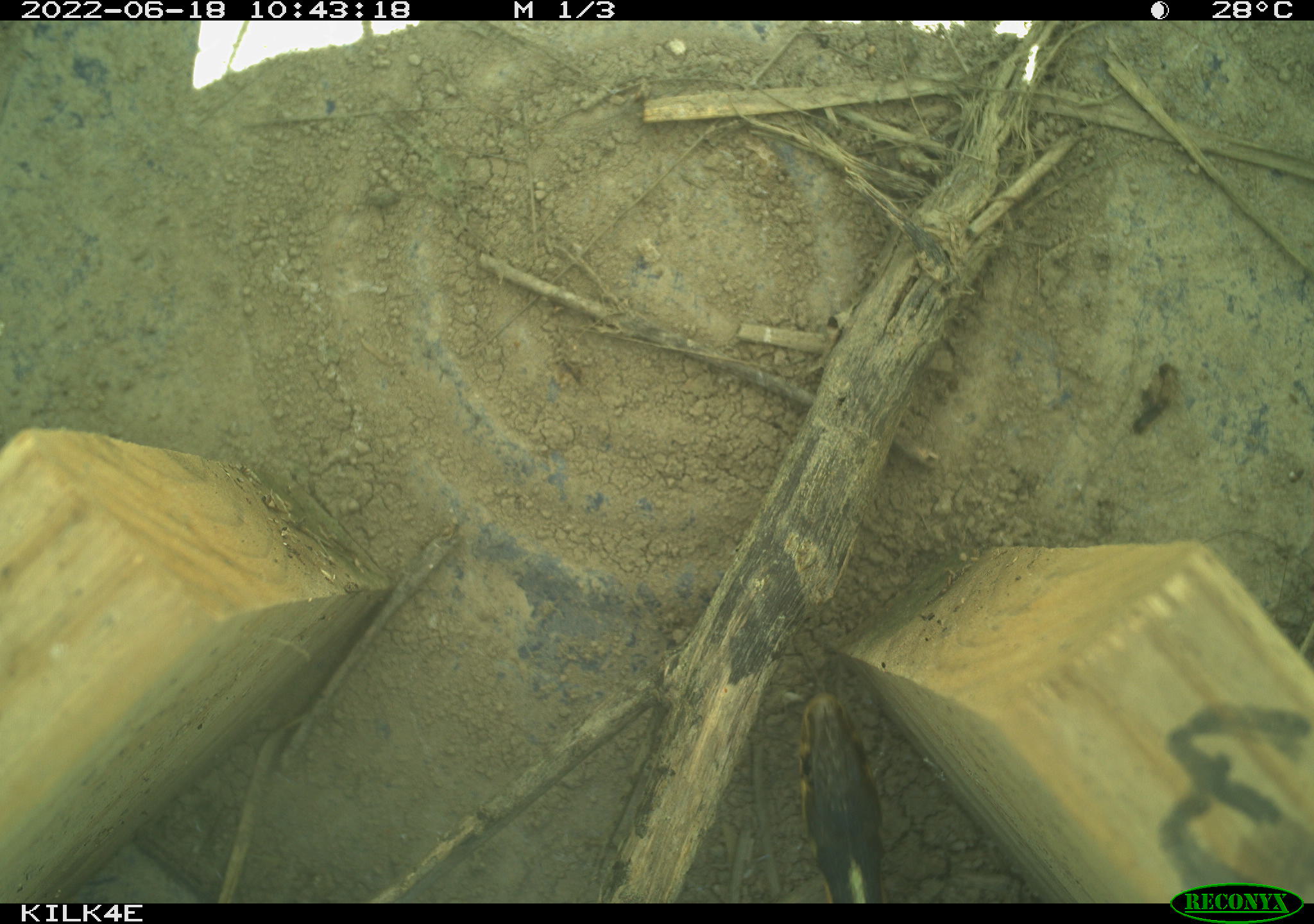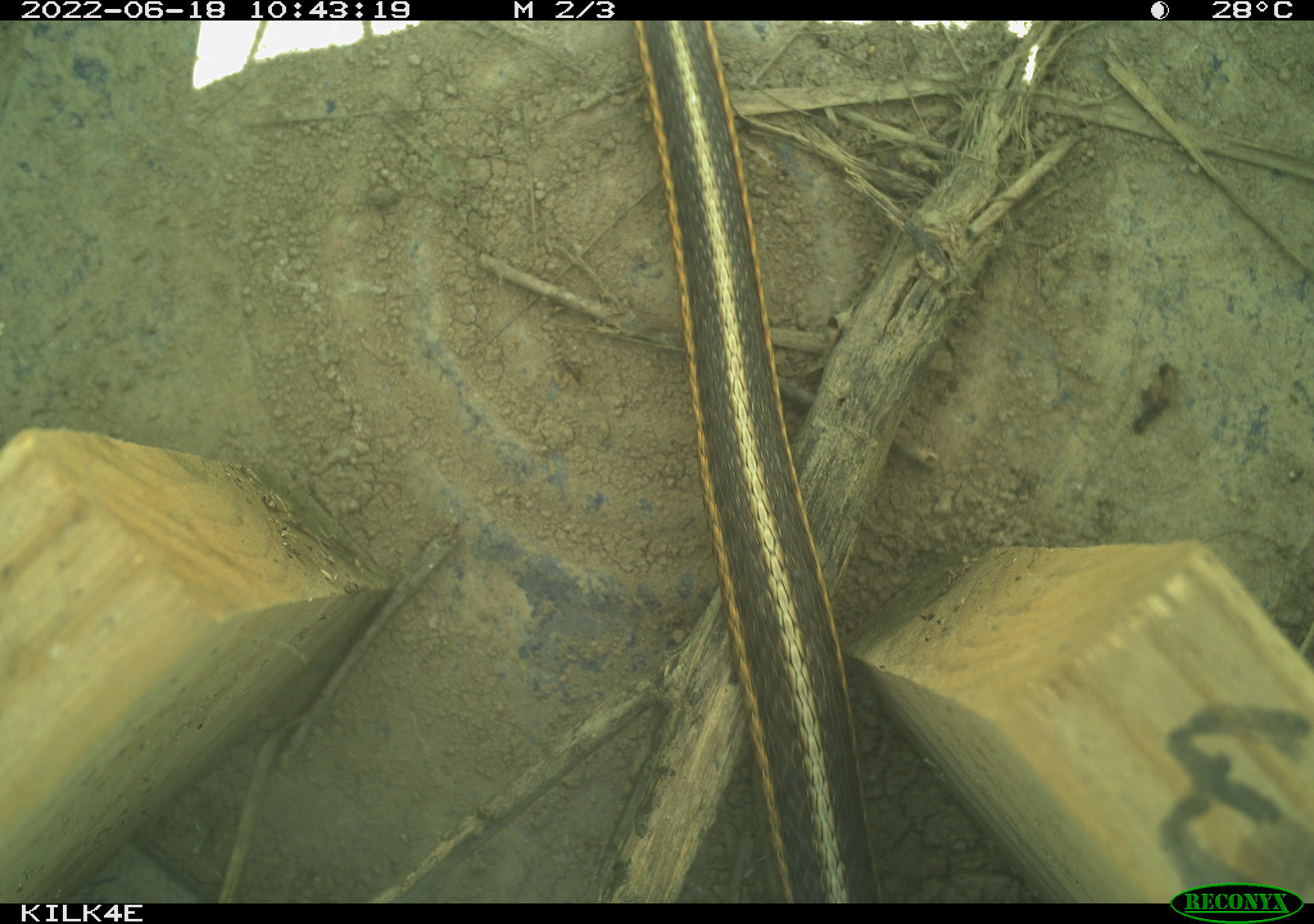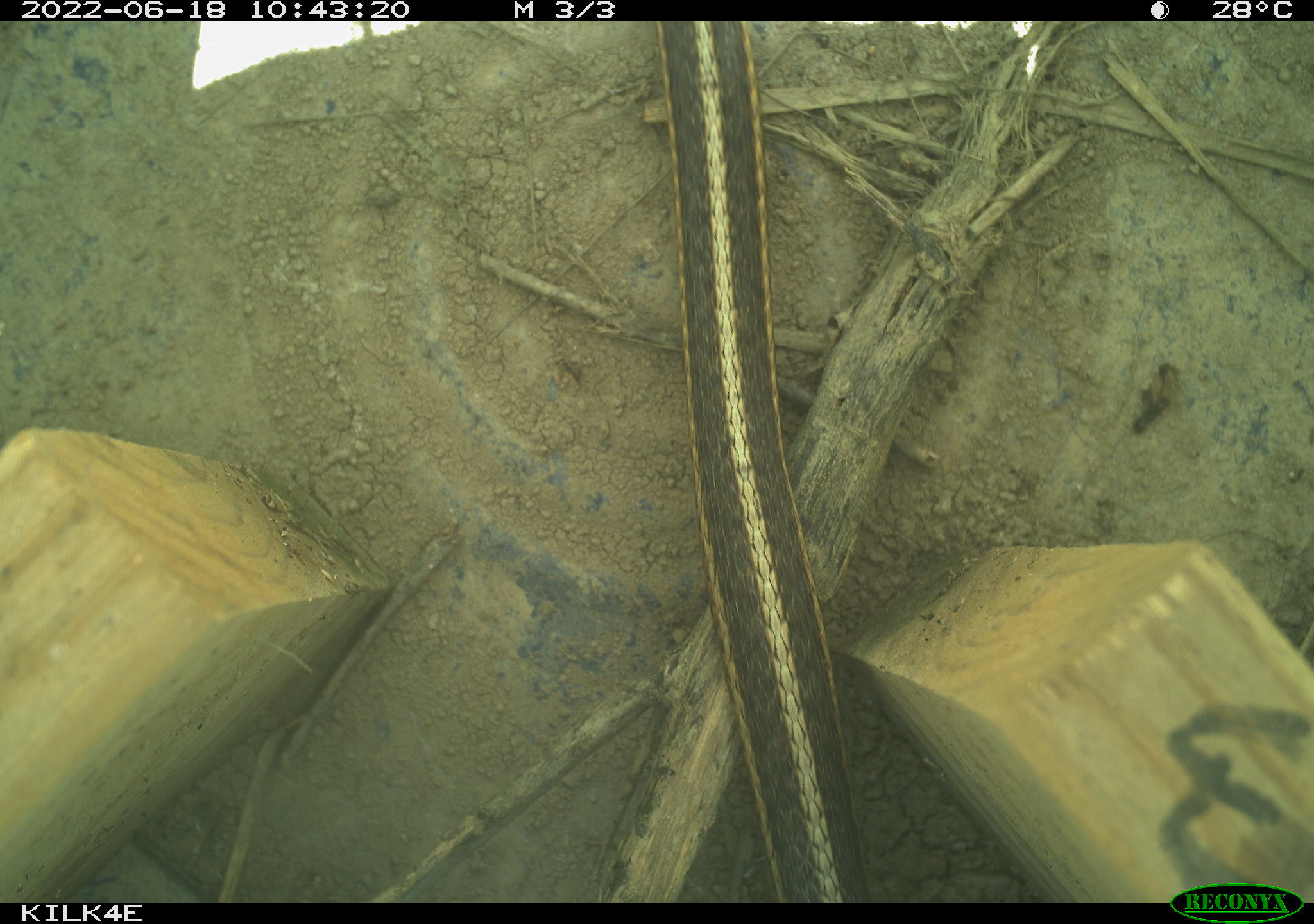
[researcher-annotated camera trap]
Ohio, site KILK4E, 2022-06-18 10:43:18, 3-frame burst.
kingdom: Animalia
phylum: Chordata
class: Reptilia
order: Squamata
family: Colubridae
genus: Thamnophis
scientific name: Thamnophis sirtalis sirtalis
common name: eastern gartersnake